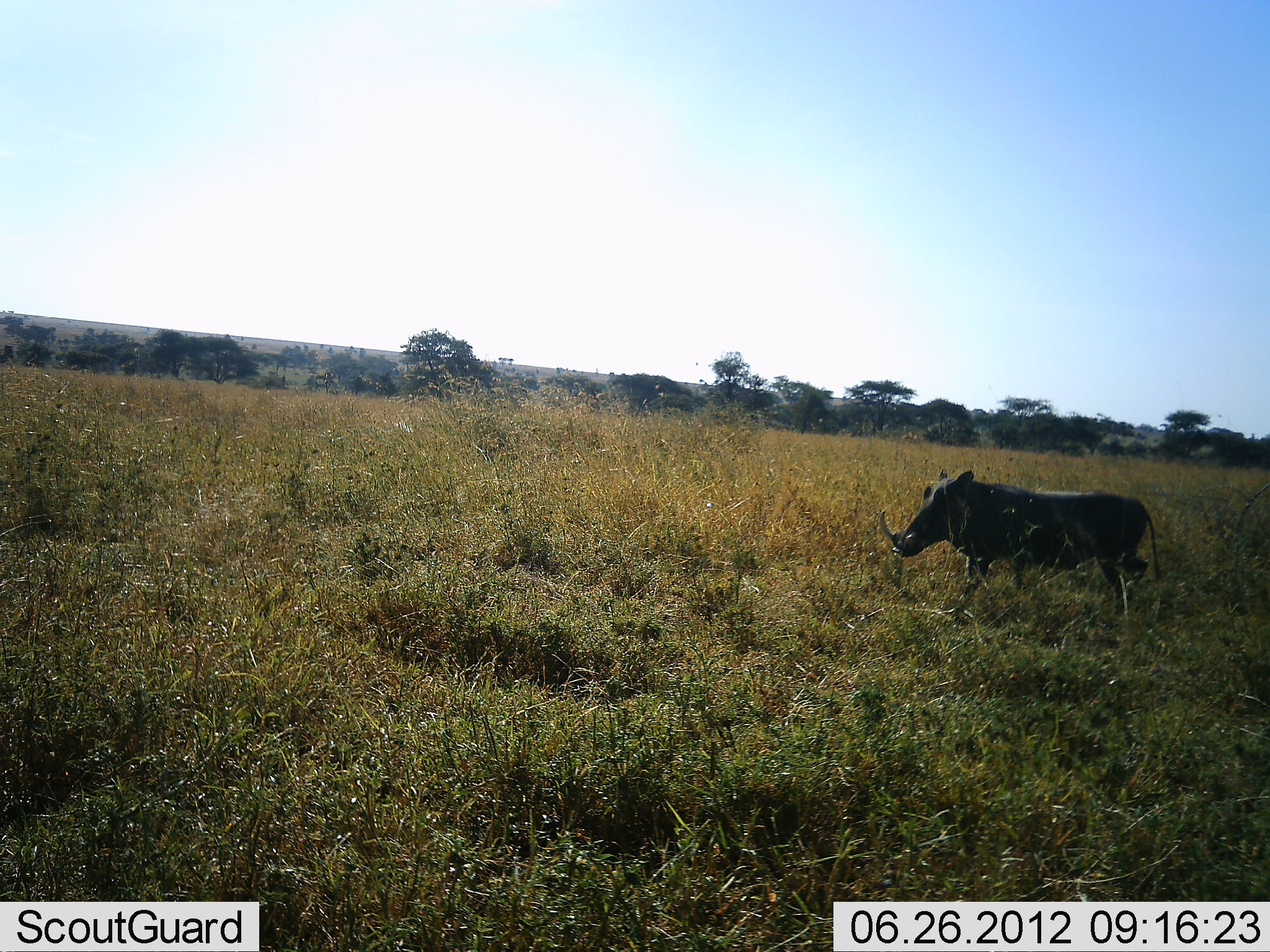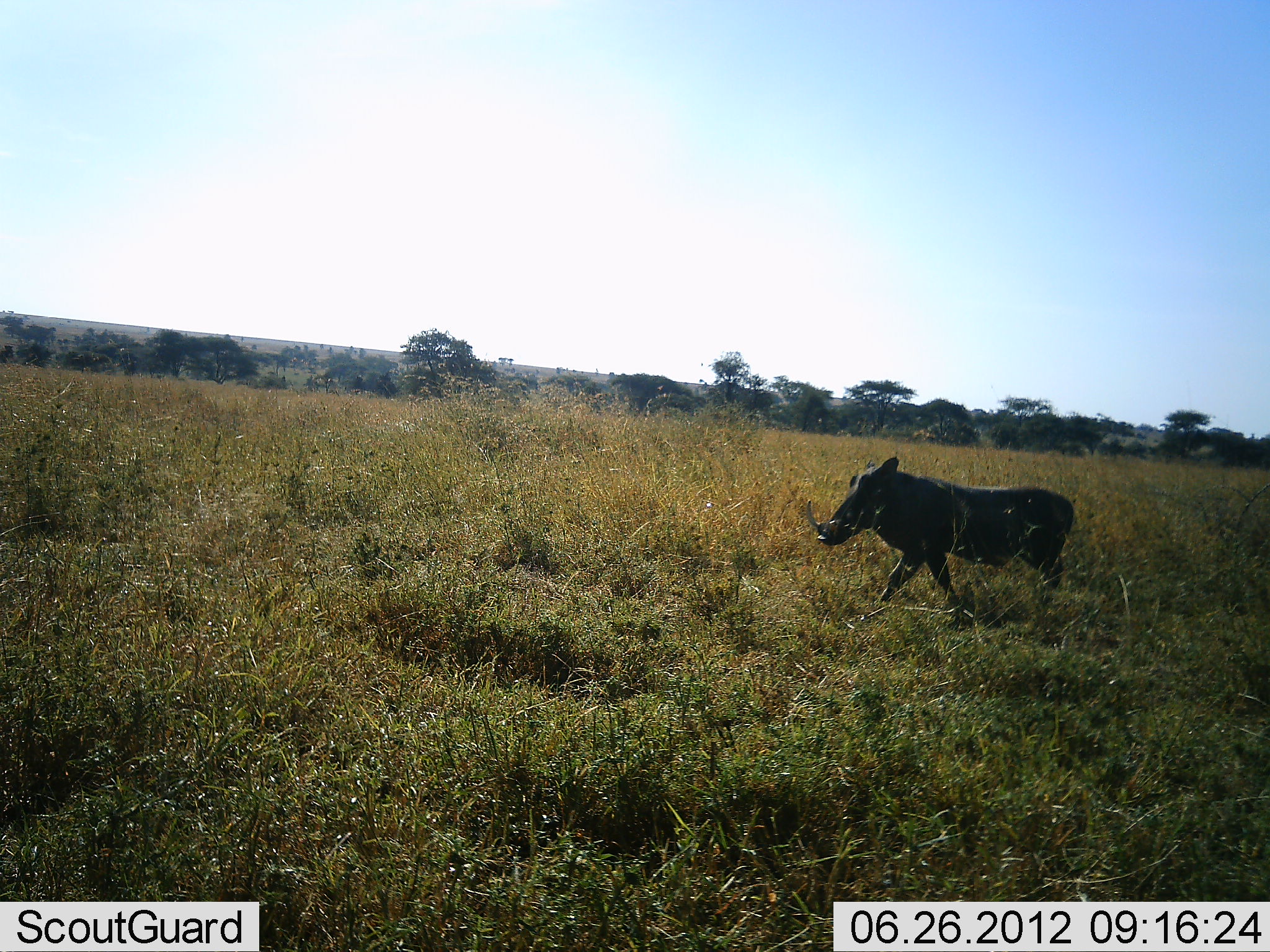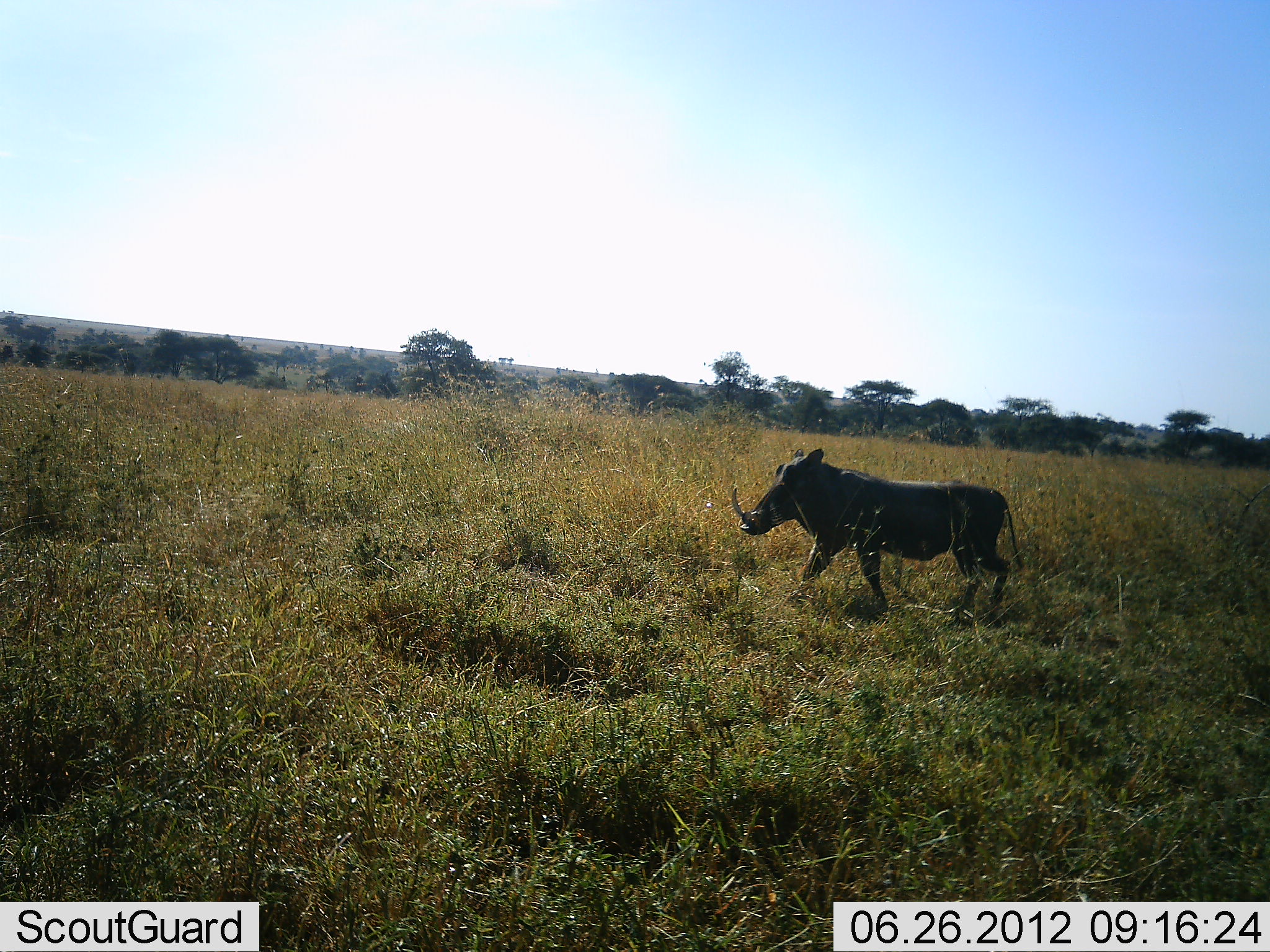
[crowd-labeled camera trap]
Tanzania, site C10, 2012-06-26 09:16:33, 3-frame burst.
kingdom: Animalia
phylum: Chordata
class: Mammalia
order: Artiodactyla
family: Suidae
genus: Phacochoerus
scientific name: Phacochoerus africanus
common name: warthog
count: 1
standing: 0%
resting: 0%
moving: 100%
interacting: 0%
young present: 0%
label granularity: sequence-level